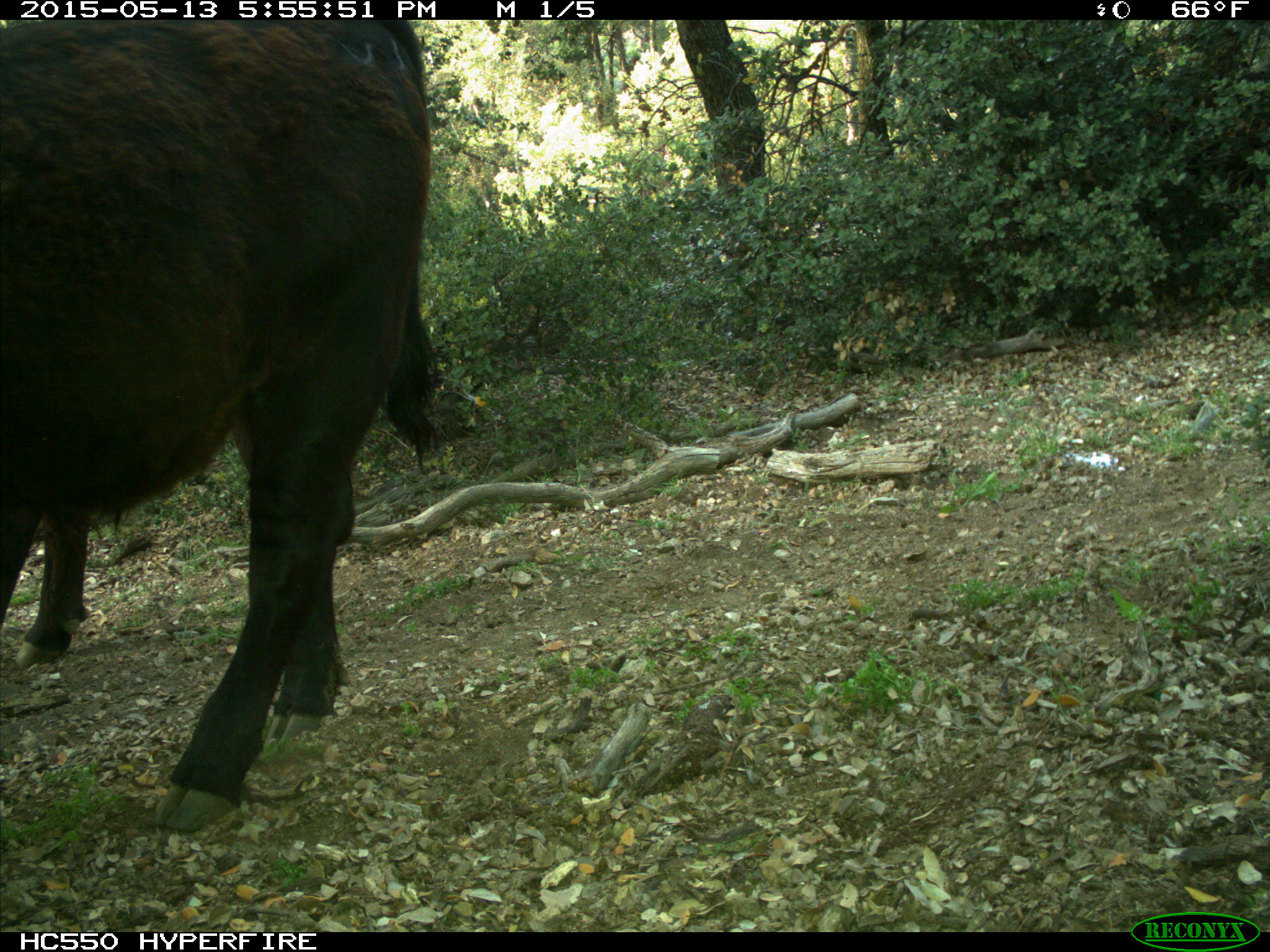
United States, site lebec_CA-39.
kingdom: Animalia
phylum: Chordata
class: Mammalia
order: Artiodactyla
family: Bovidae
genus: Bos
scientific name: Bos taurus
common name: domestic cow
Bos taurus (domestic cow).